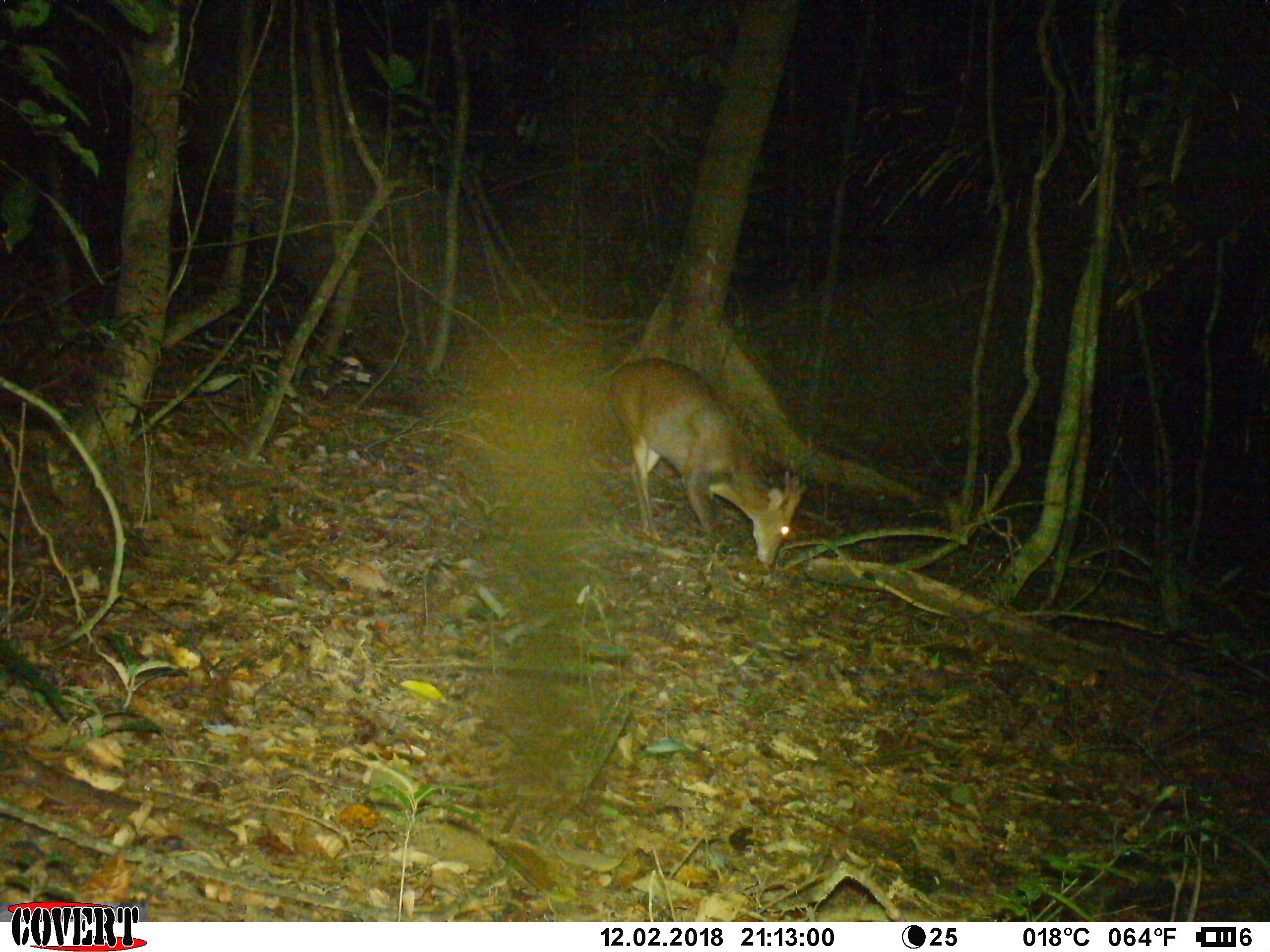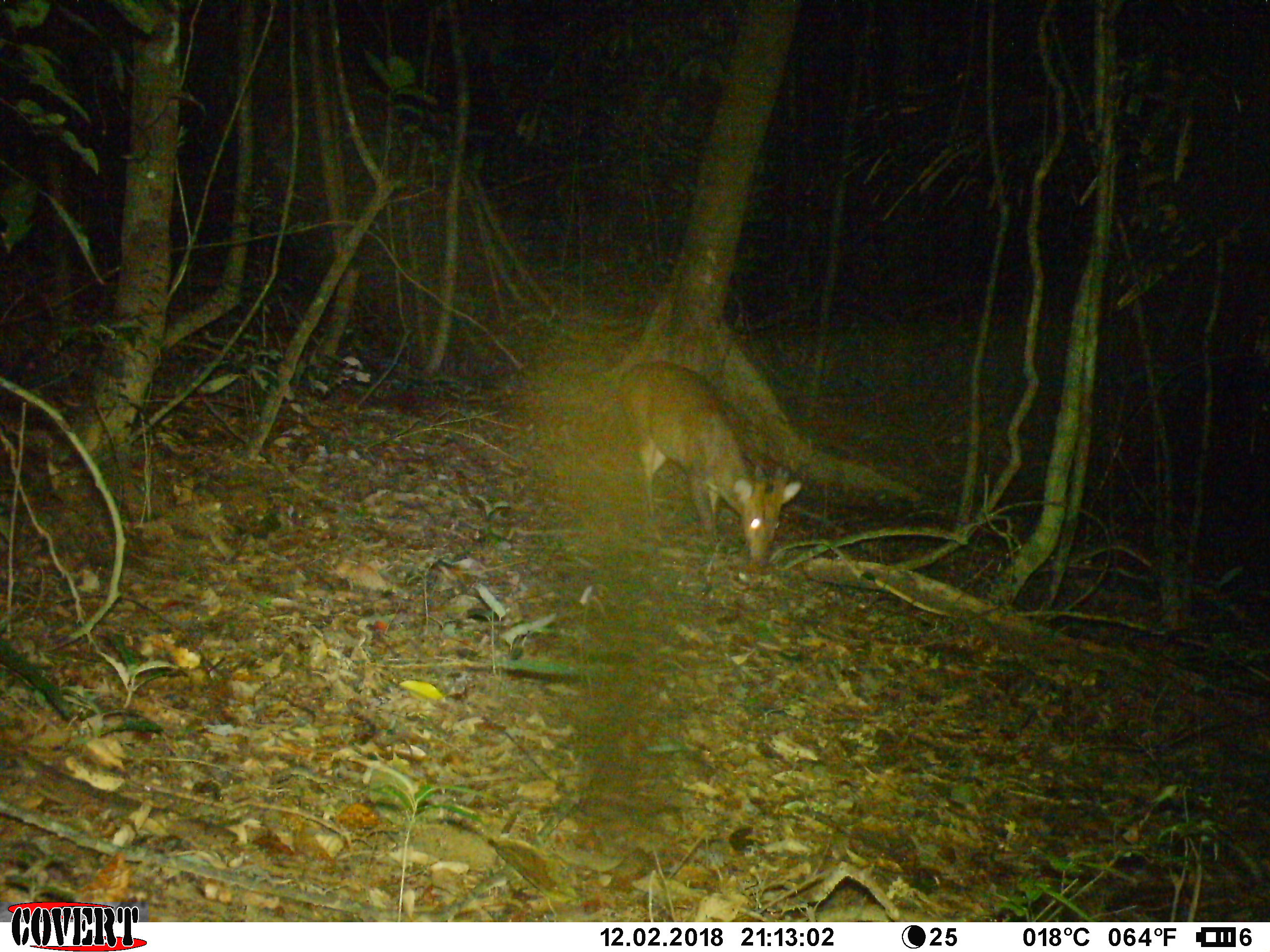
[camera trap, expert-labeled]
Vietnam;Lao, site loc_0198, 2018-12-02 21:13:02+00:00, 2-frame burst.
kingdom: Animalia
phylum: Chordata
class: Mammalia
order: Artiodactyla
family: Cervidae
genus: Muntiacus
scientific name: Muntiacus vuquangensis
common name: large-antlered muntjac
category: large antlered muntjac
Large antlered muntjac (large-antlered muntjac) (Muntiacus vuquangensis). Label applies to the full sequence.